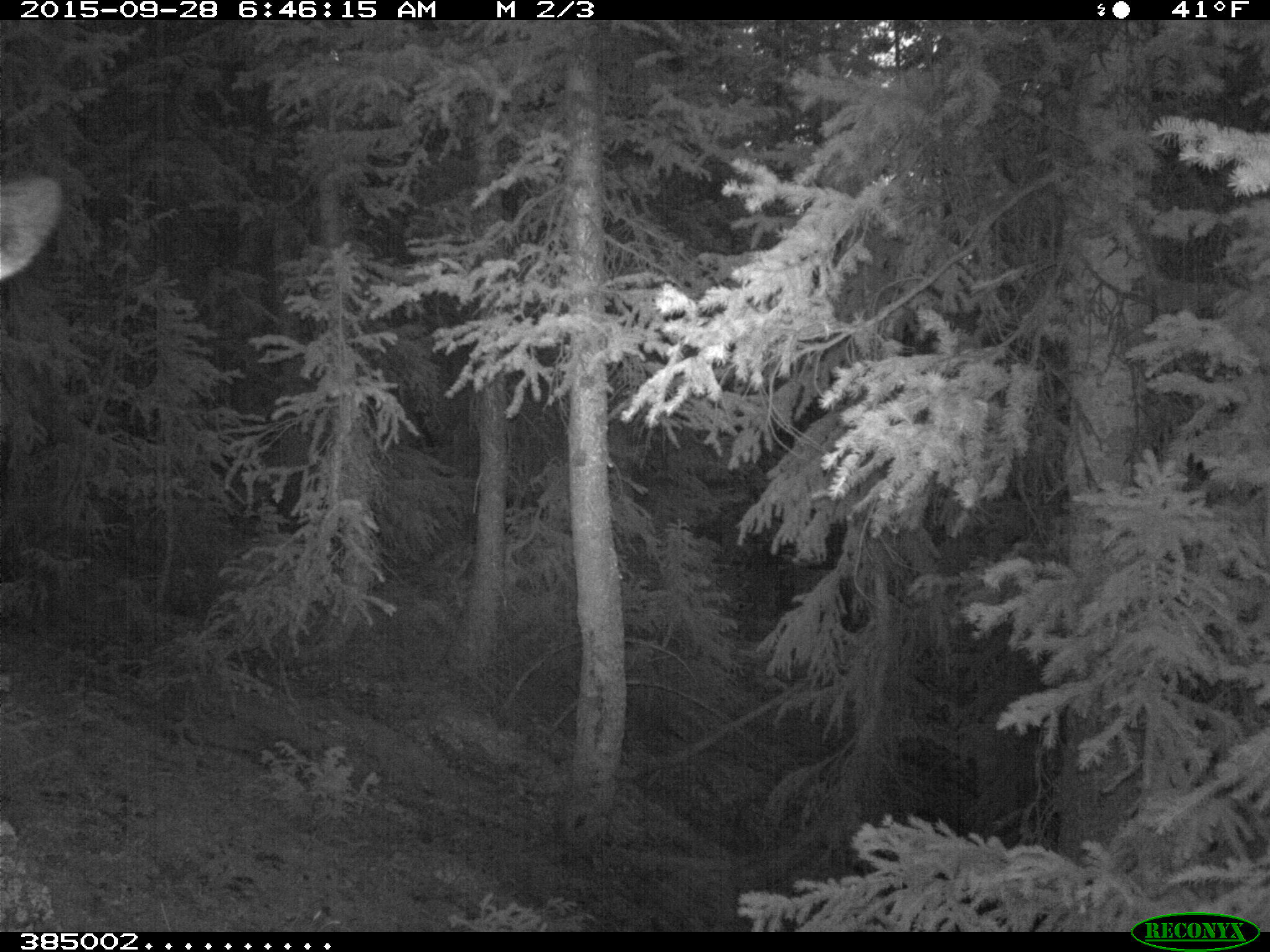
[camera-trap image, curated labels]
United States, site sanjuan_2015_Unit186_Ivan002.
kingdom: Animalia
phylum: Chordata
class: Mammalia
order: Artiodactyla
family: Cervidae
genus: Cervus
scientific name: Cervus elaphus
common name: red deer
Cervus elaphus (red deer).